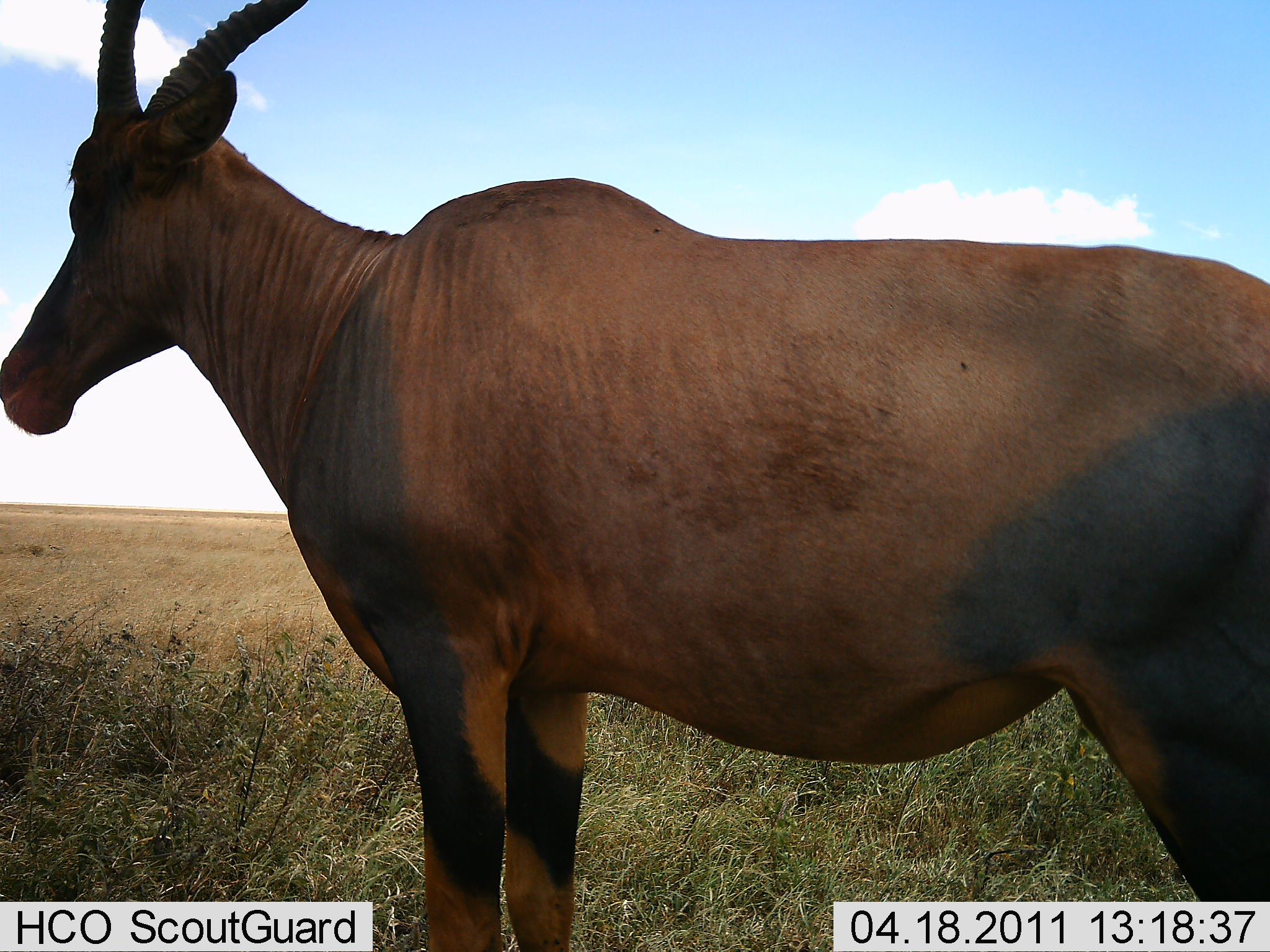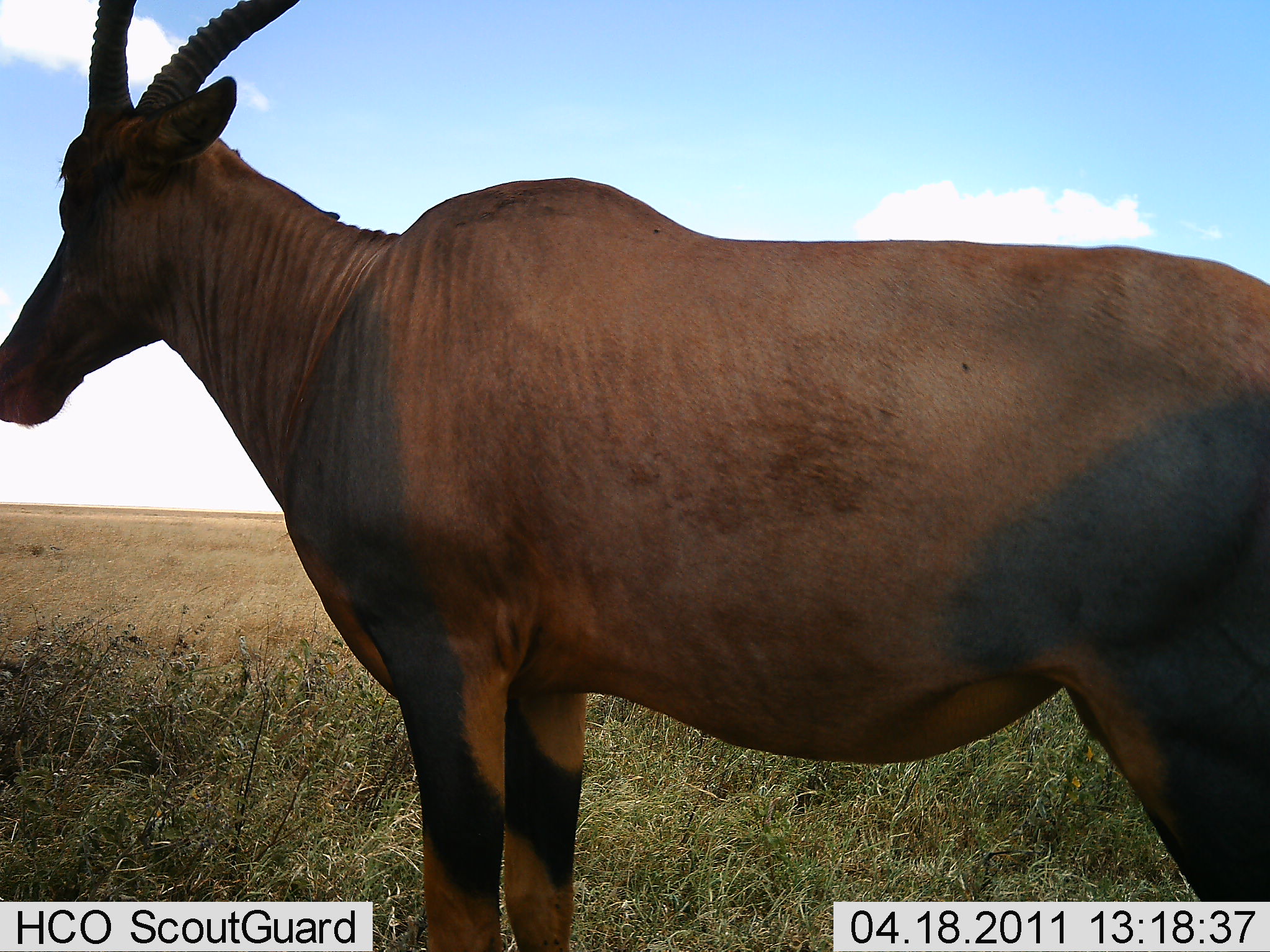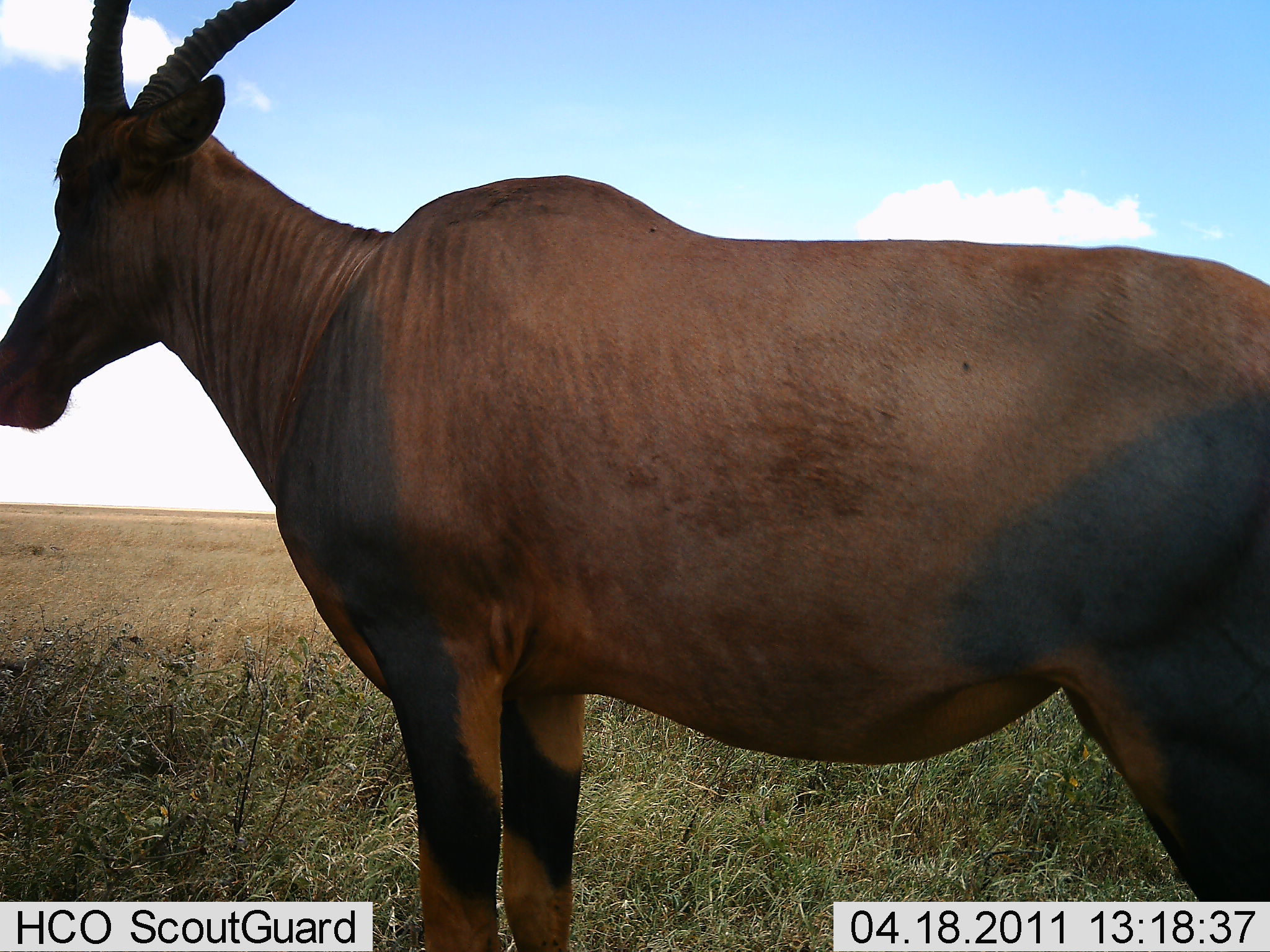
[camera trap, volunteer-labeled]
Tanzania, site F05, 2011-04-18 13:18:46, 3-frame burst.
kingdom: Animalia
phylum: Chordata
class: Mammalia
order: Artiodactyla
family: Bovidae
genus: Damaliscus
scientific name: Damaliscus lunatus jimela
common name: topi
Topi (Damaliscus lunatus jimela), count 1. Behavior (volunteer vote fractions): standing 100%, resting 0%, moving 0%, interacting 0%. Young present (vote fraction): 0%. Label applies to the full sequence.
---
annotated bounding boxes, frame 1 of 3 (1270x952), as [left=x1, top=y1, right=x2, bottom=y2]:
animal: [left=1, top=1, right=1270, bottom=952]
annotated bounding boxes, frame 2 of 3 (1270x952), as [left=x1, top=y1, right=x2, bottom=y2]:
animal: [left=1, top=1, right=1270, bottom=952]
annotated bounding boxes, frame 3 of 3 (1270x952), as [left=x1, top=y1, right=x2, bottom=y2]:
animal: [left=1, top=1, right=1270, bottom=952]